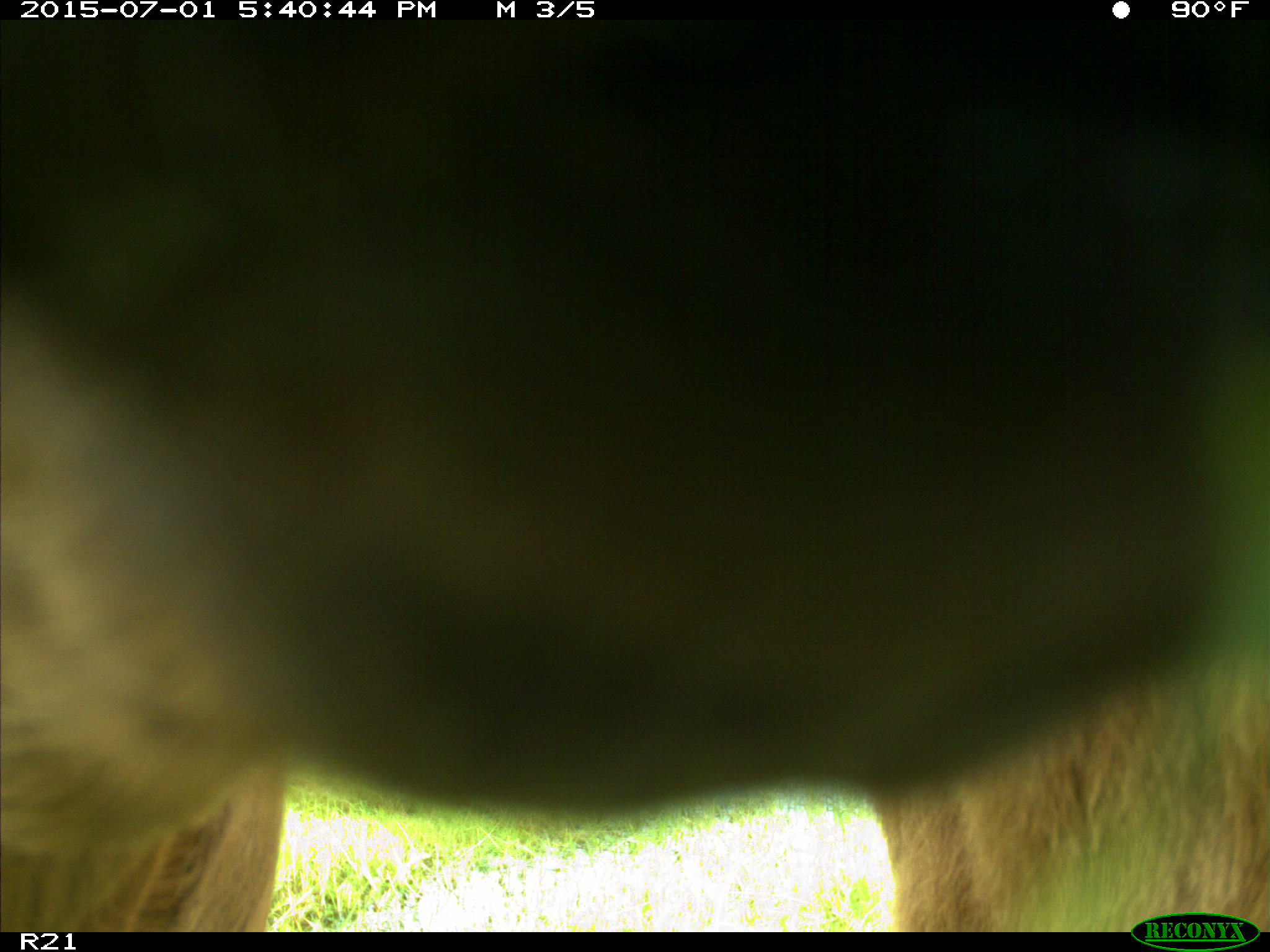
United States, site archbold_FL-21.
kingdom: Animalia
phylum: Chordata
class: Mammalia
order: Artiodactyla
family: Bovidae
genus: Bos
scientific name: Bos taurus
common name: domestic cow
Bos taurus (domestic cow).